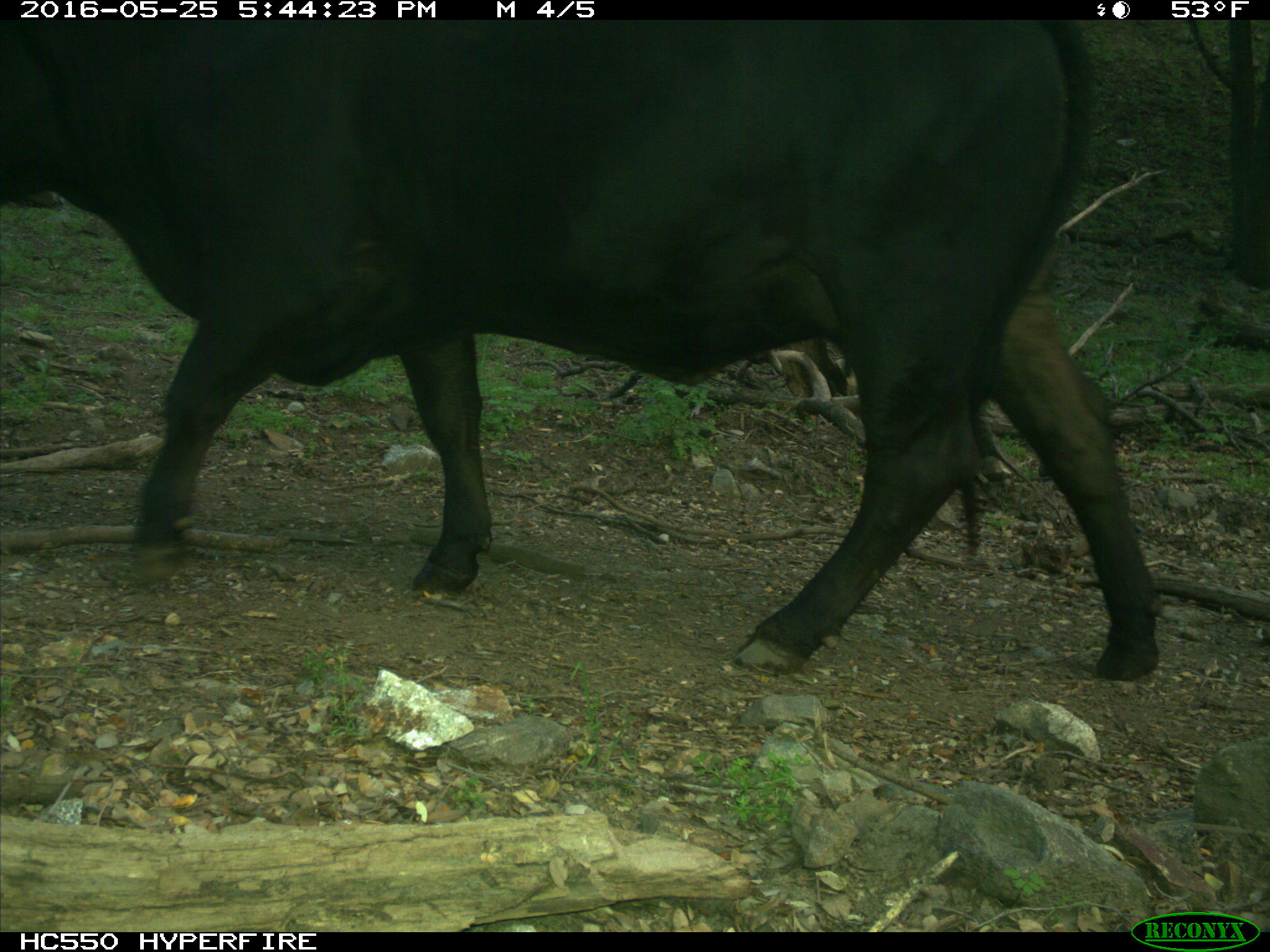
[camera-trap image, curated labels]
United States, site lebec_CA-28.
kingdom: Animalia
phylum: Chordata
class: Mammalia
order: Artiodactyla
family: Bovidae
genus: Bos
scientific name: Bos taurus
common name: domestic cow